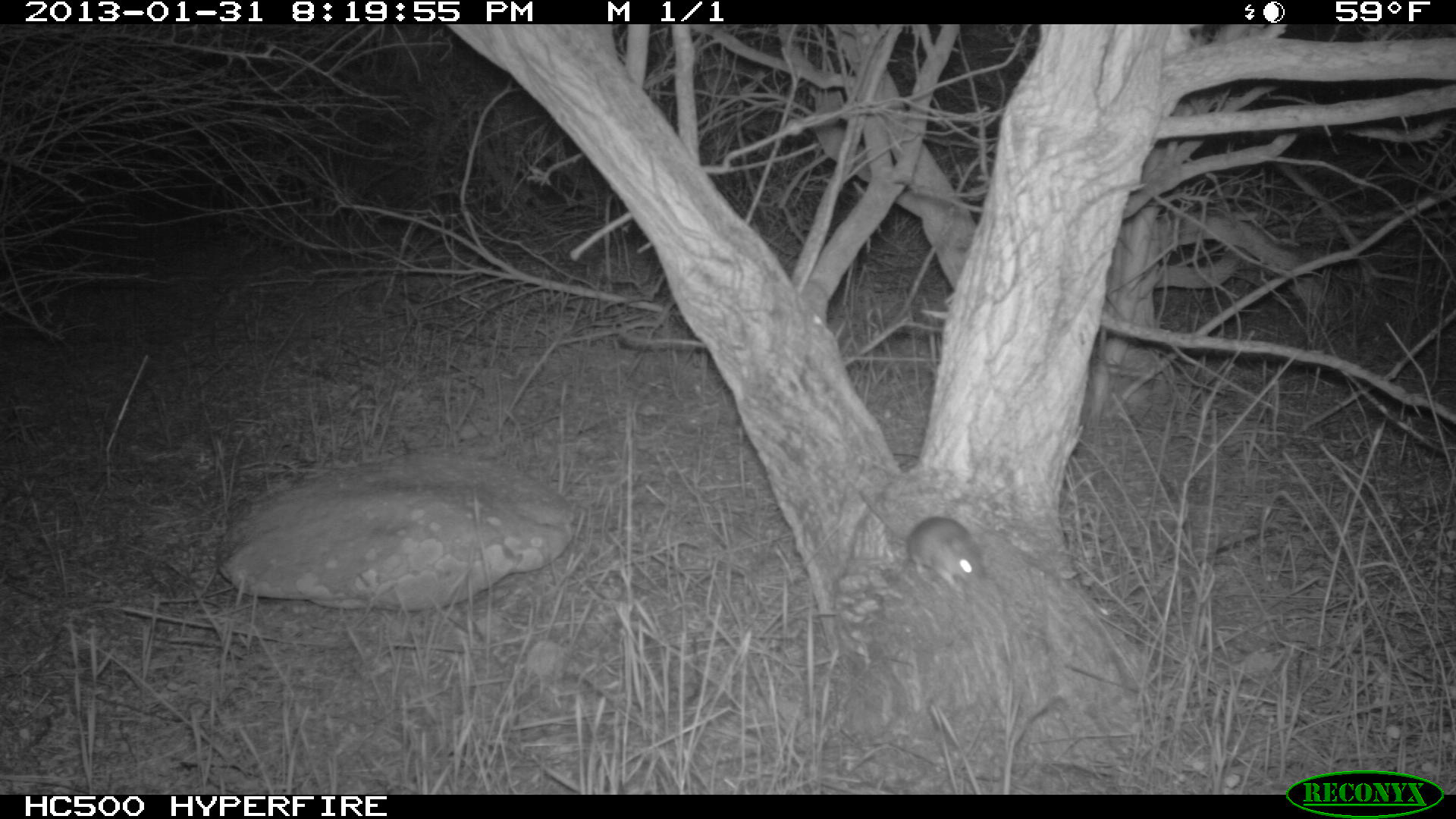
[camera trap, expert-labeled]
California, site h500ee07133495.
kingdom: Animalia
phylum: Chordata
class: Mammalia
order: Rodentia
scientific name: Rodentia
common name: rodent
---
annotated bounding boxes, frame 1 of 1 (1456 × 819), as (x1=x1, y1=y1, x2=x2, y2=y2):
rodent: (x1=858, y1=485, x2=988, y2=595)